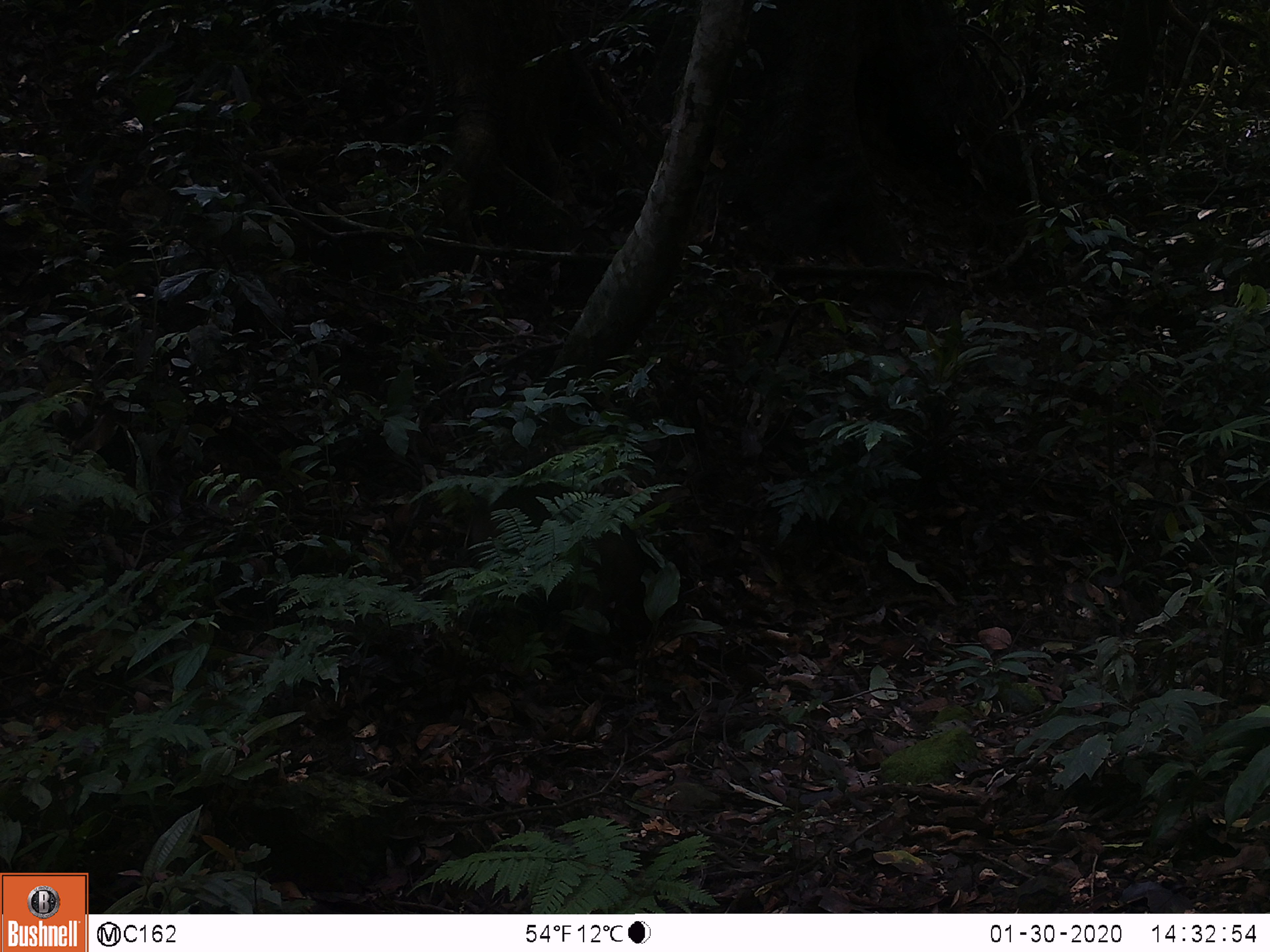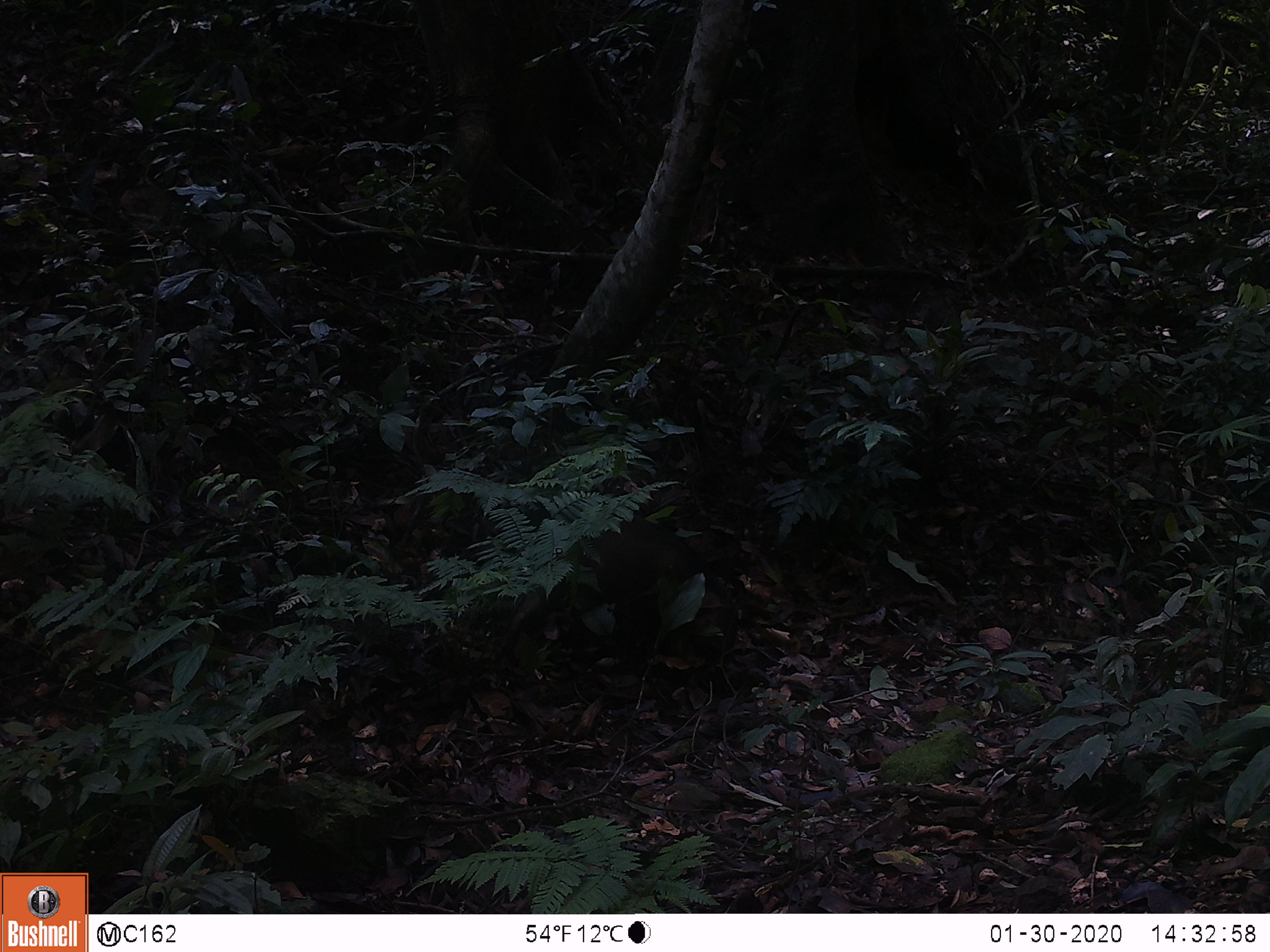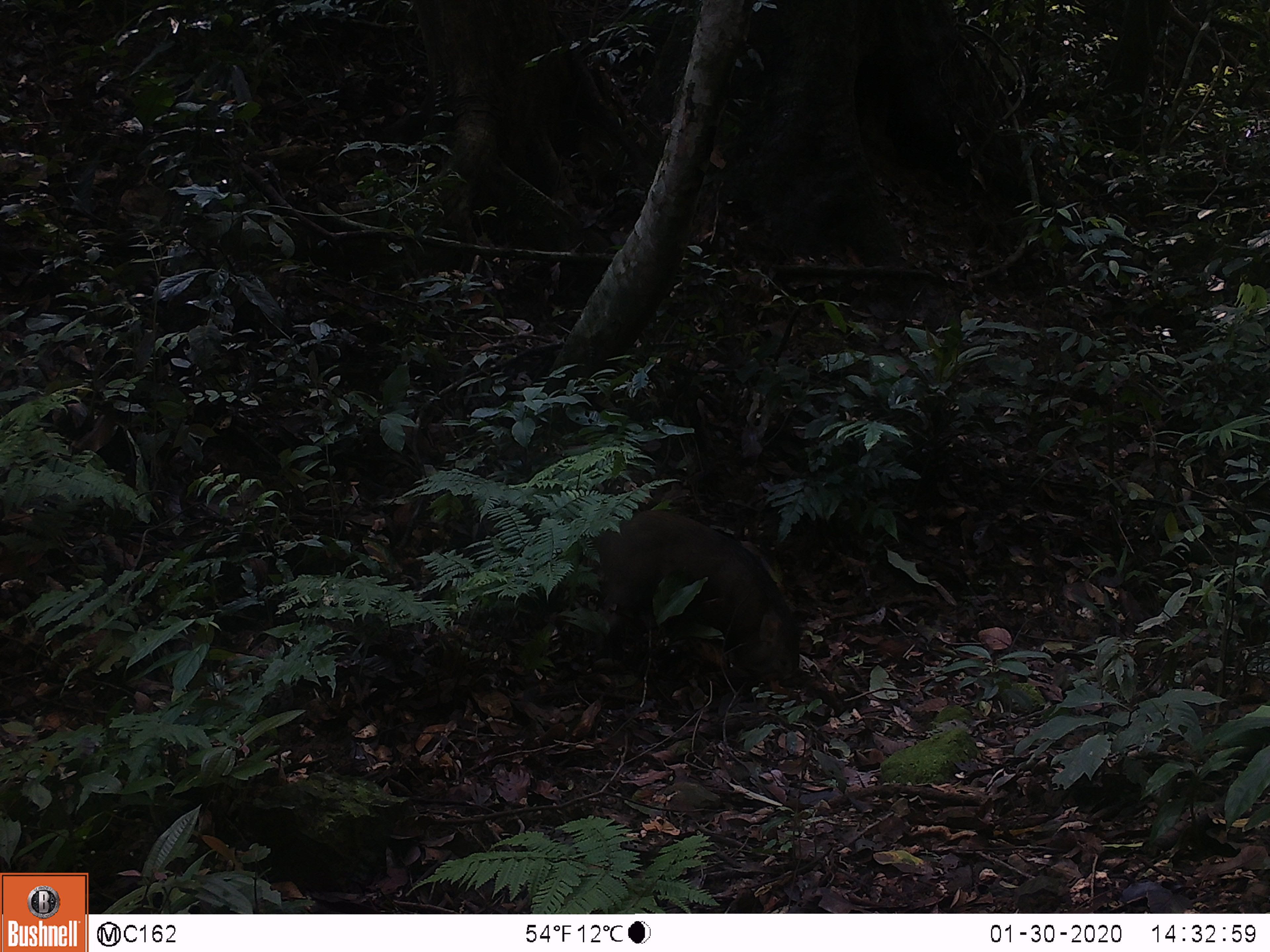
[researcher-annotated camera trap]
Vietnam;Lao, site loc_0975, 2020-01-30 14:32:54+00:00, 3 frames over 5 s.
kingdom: Animalia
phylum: Chordata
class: Mammalia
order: Artiodactyla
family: Suidae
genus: Sus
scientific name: Sus scrofa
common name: eurasian wild pig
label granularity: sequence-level